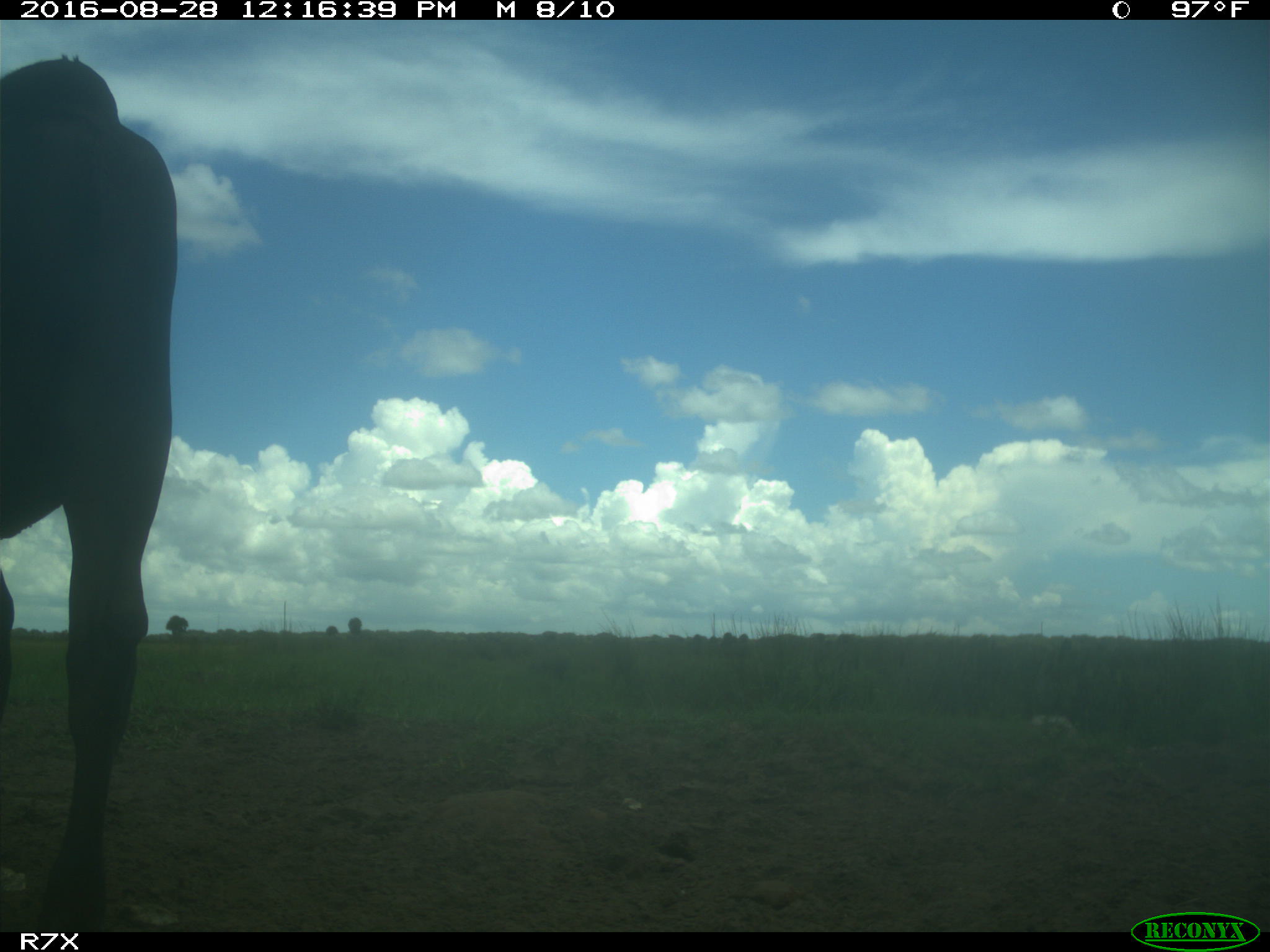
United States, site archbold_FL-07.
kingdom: Animalia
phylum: Chordata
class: Mammalia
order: Artiodactyla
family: Bovidae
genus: Bos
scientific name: Bos taurus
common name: domestic cow